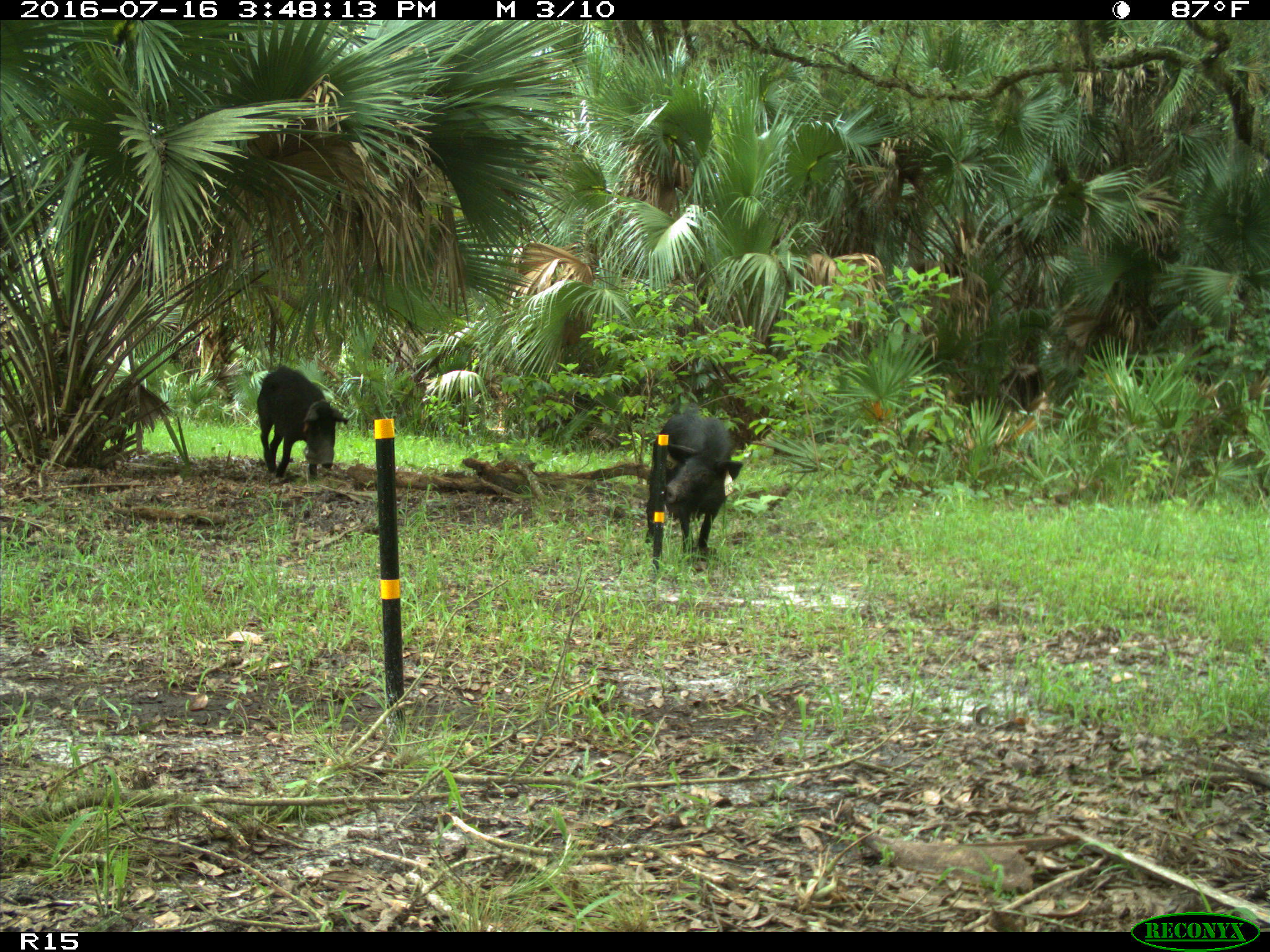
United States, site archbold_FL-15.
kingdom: Animalia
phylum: Chordata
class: Mammalia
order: Artiodactyla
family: Suidae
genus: Sus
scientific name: Sus scrofa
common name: wild boar